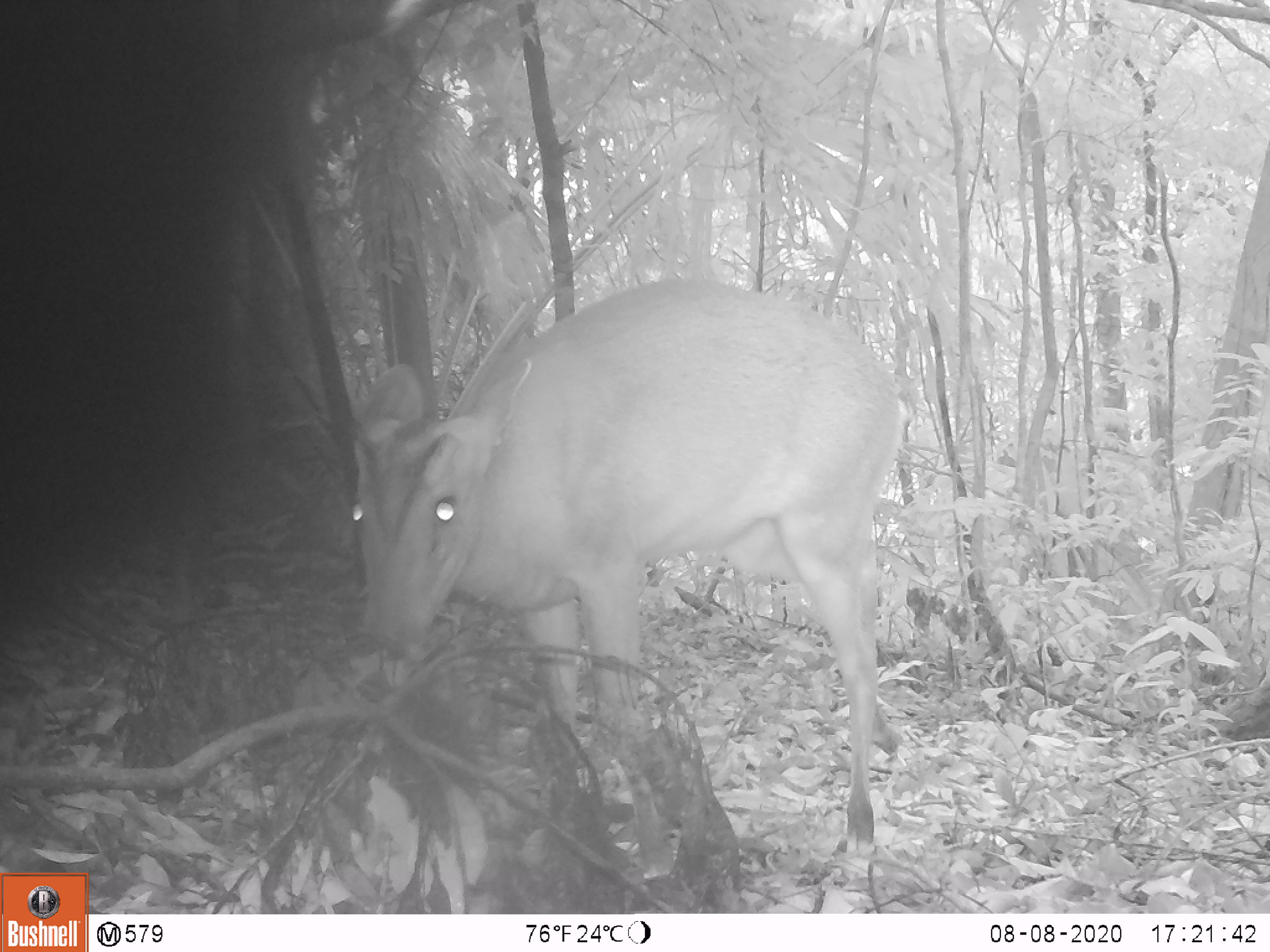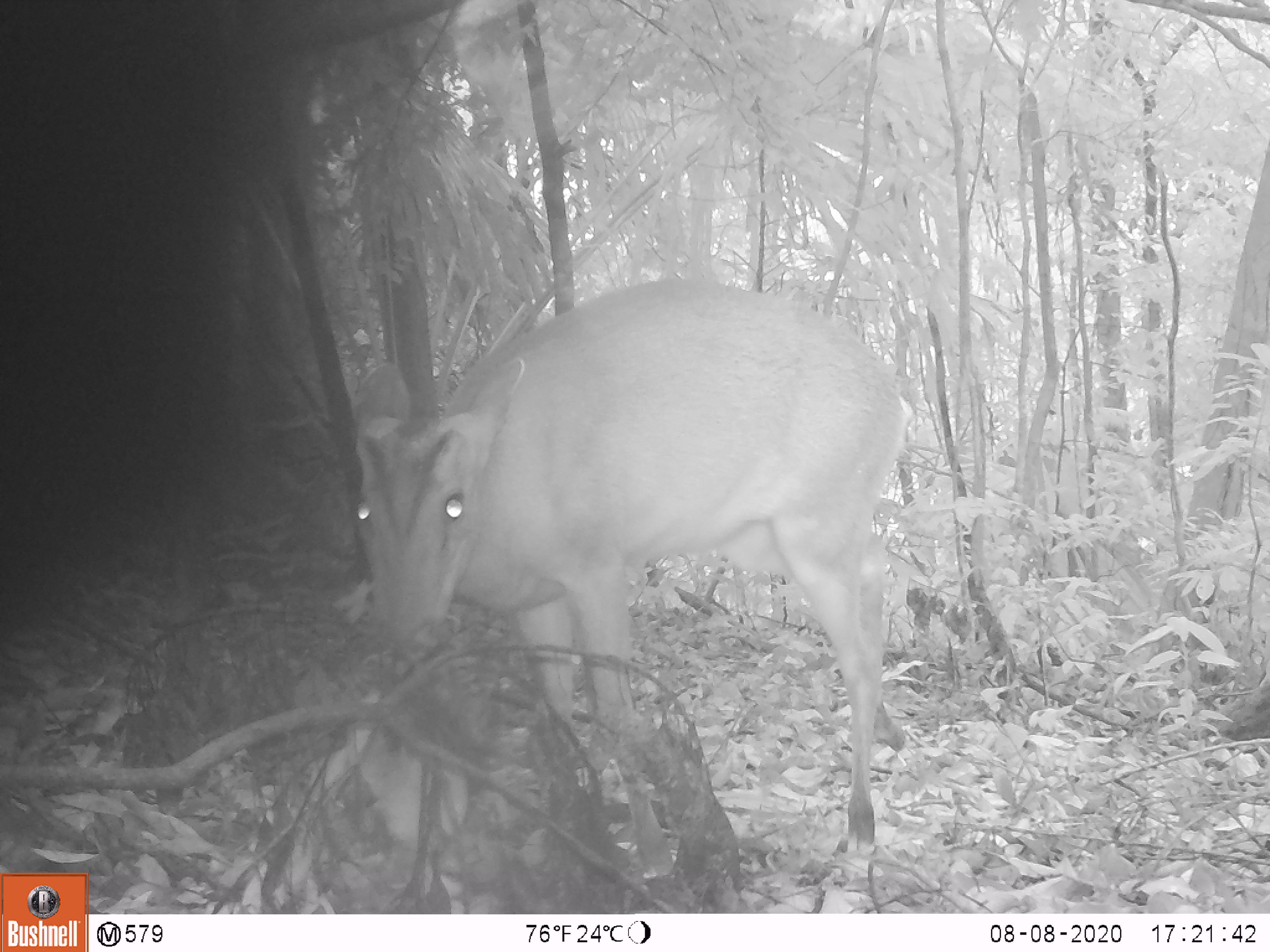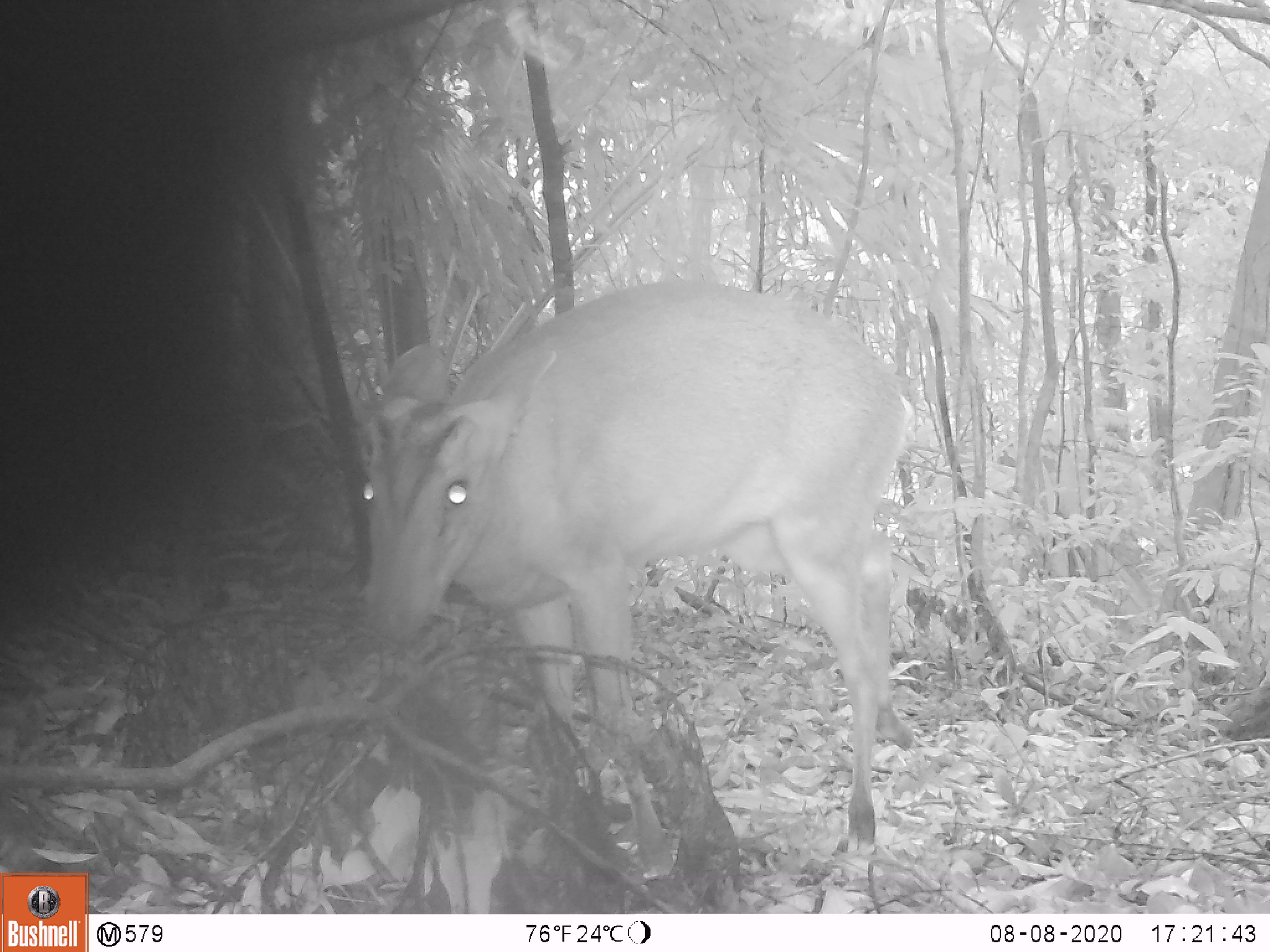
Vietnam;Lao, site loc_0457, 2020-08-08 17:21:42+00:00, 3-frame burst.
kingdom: Animalia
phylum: Chordata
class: Mammalia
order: Artiodactyla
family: Cervidae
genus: Muntiacus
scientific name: Muntiacus vuquangensis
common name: large-antlered muntjac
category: large antlered muntjac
Large antlered muntjac (large-antlered muntjac) (Muntiacus vuquangensis). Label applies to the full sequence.